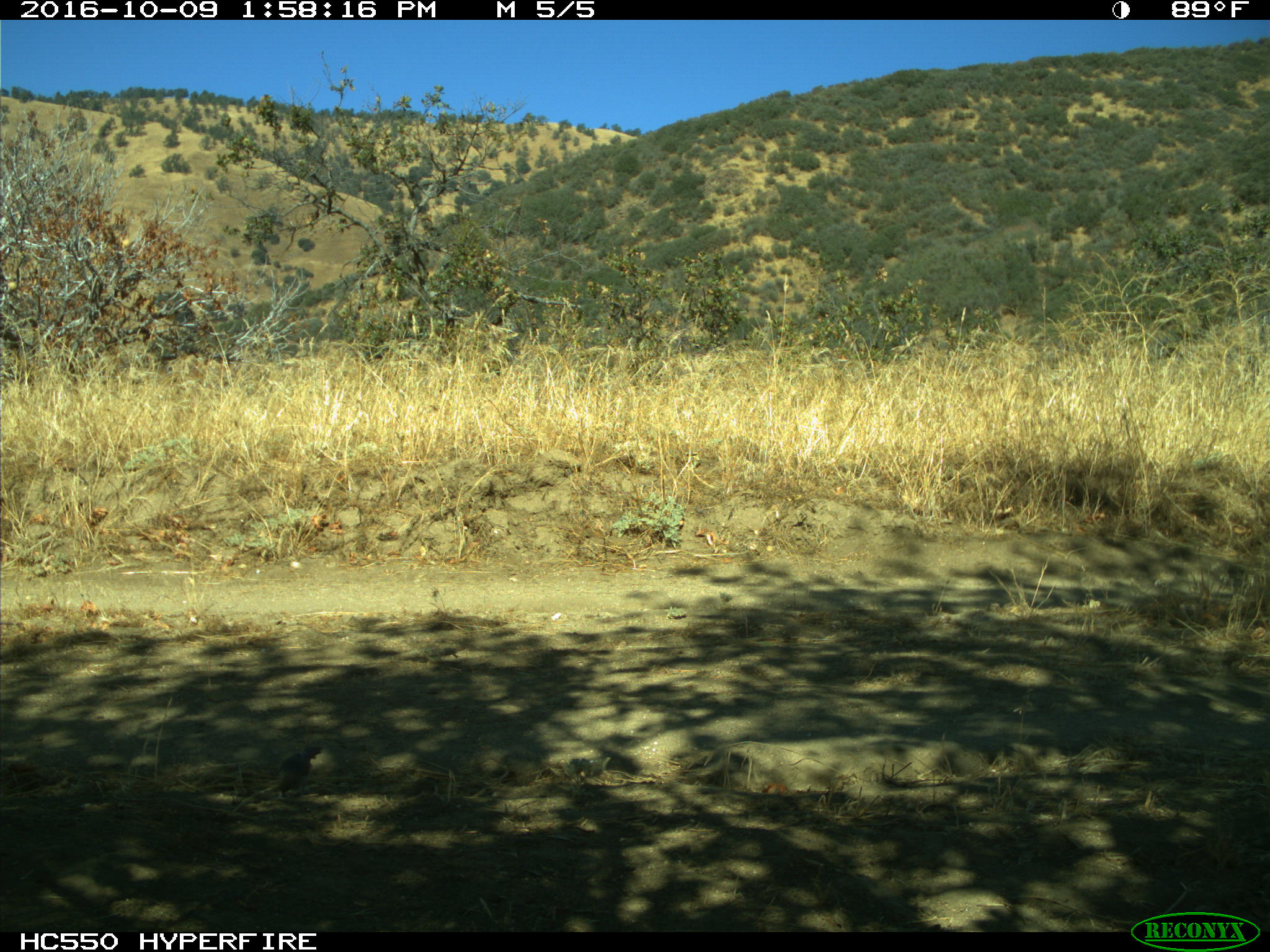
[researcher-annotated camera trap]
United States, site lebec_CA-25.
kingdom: Animalia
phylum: Chordata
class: Aves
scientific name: Aves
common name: birds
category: unidentified bird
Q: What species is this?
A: Unidentified bird (birds) (Aves).